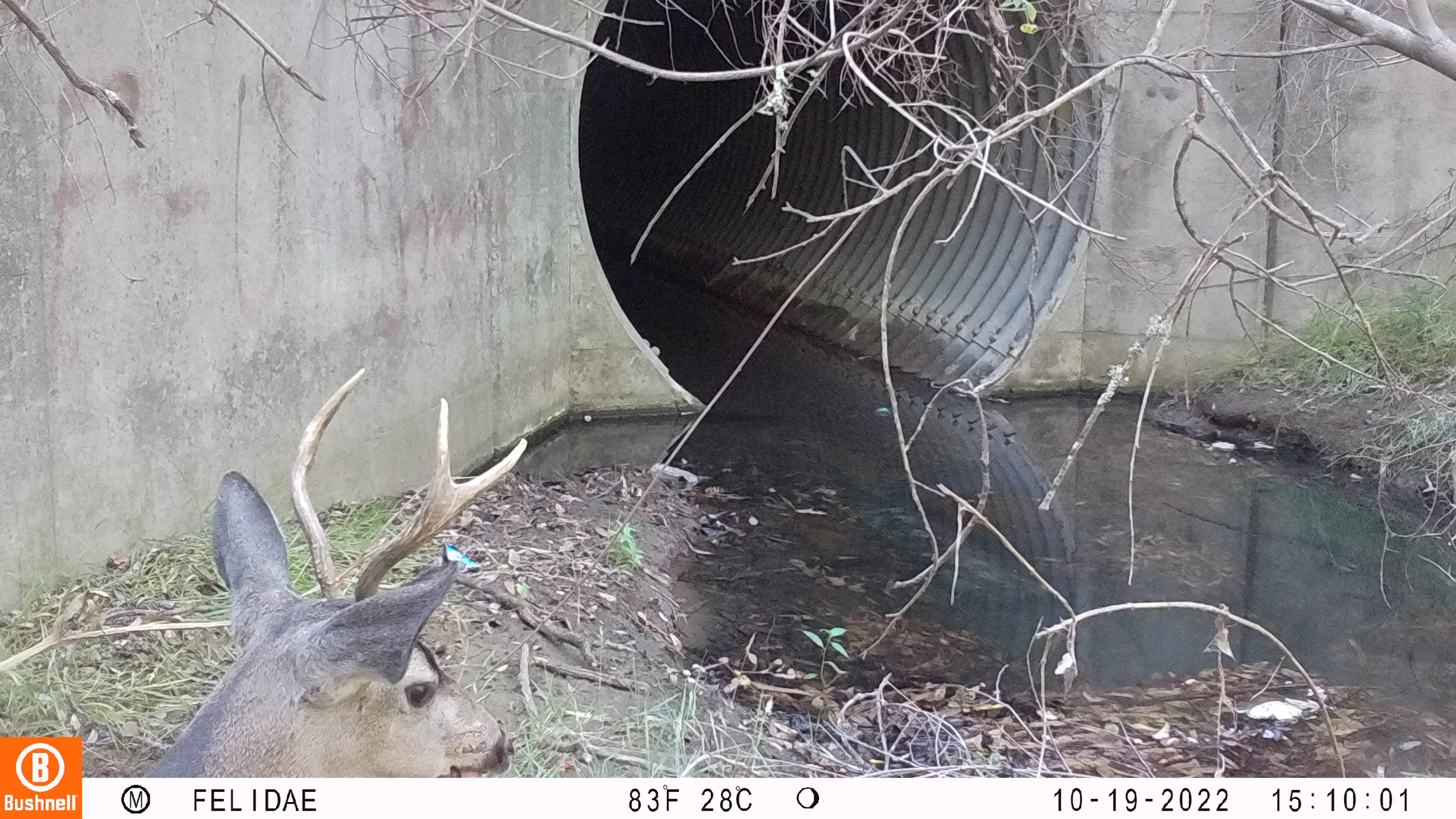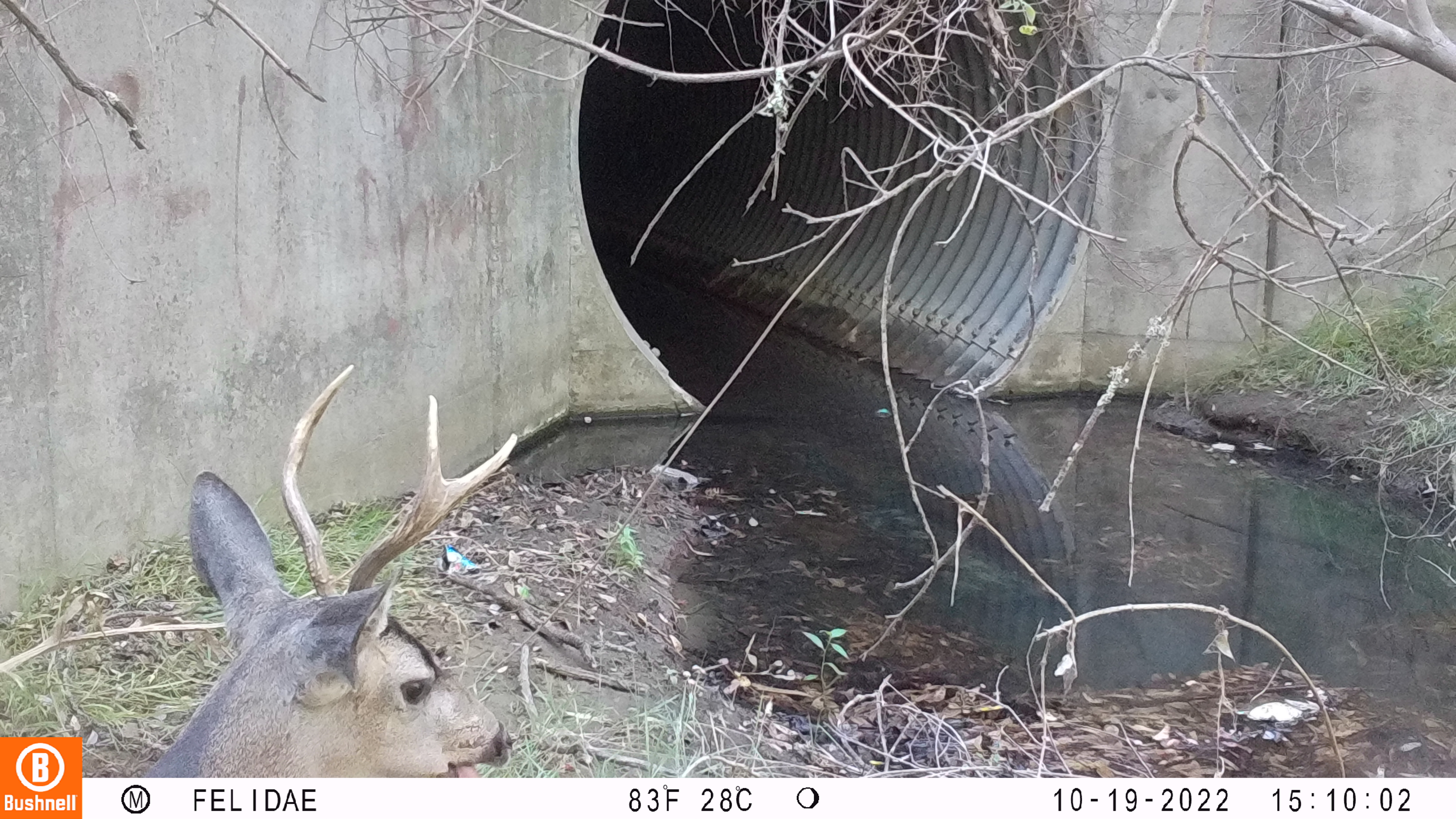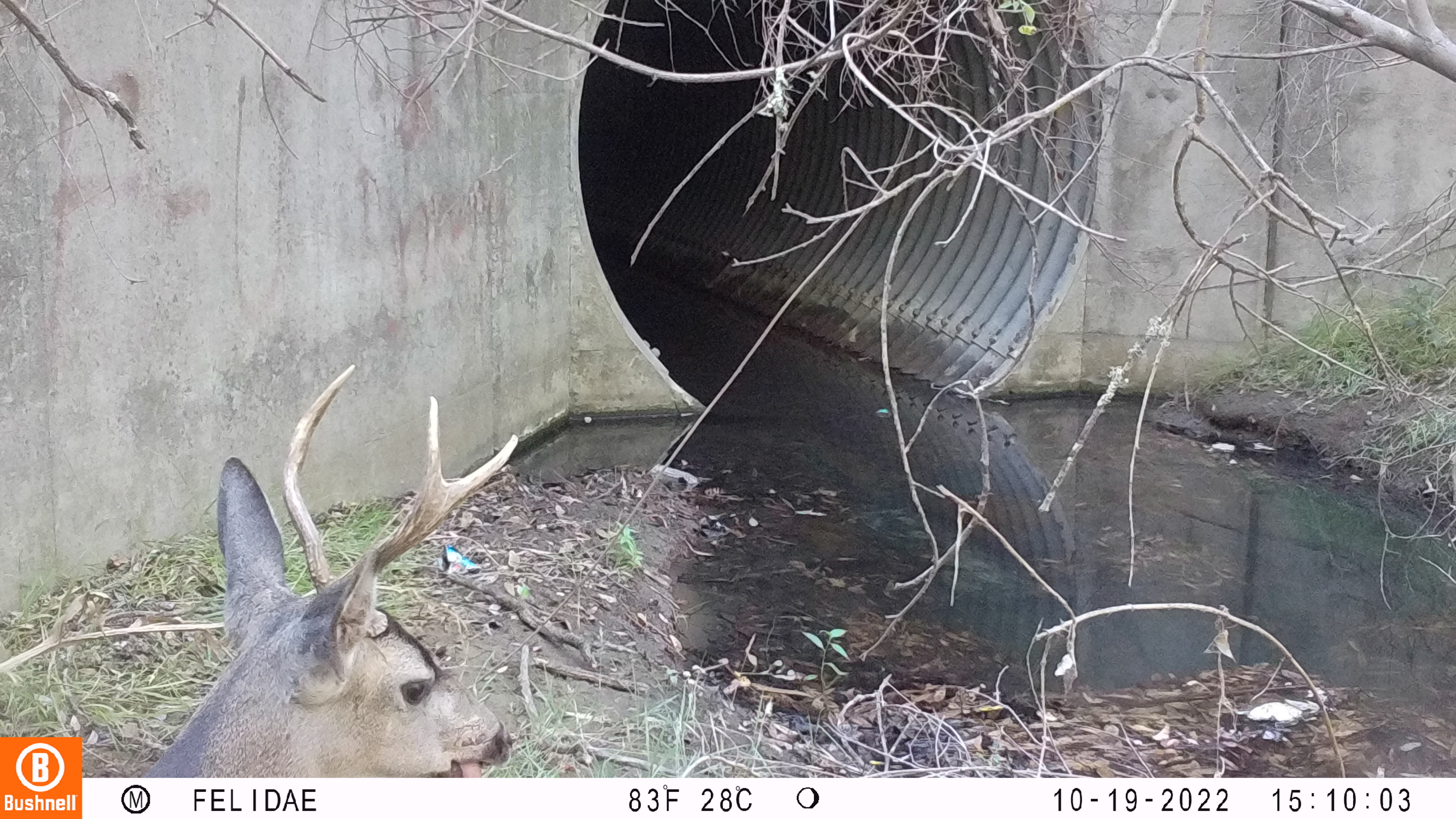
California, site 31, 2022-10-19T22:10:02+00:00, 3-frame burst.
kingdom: Animalia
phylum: Chordata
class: Mammalia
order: Artiodactyla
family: Cervidae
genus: Odocoileus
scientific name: Odocoileus hemionus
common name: mule deer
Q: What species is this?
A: Mule deer (Odocoileus hemionus).